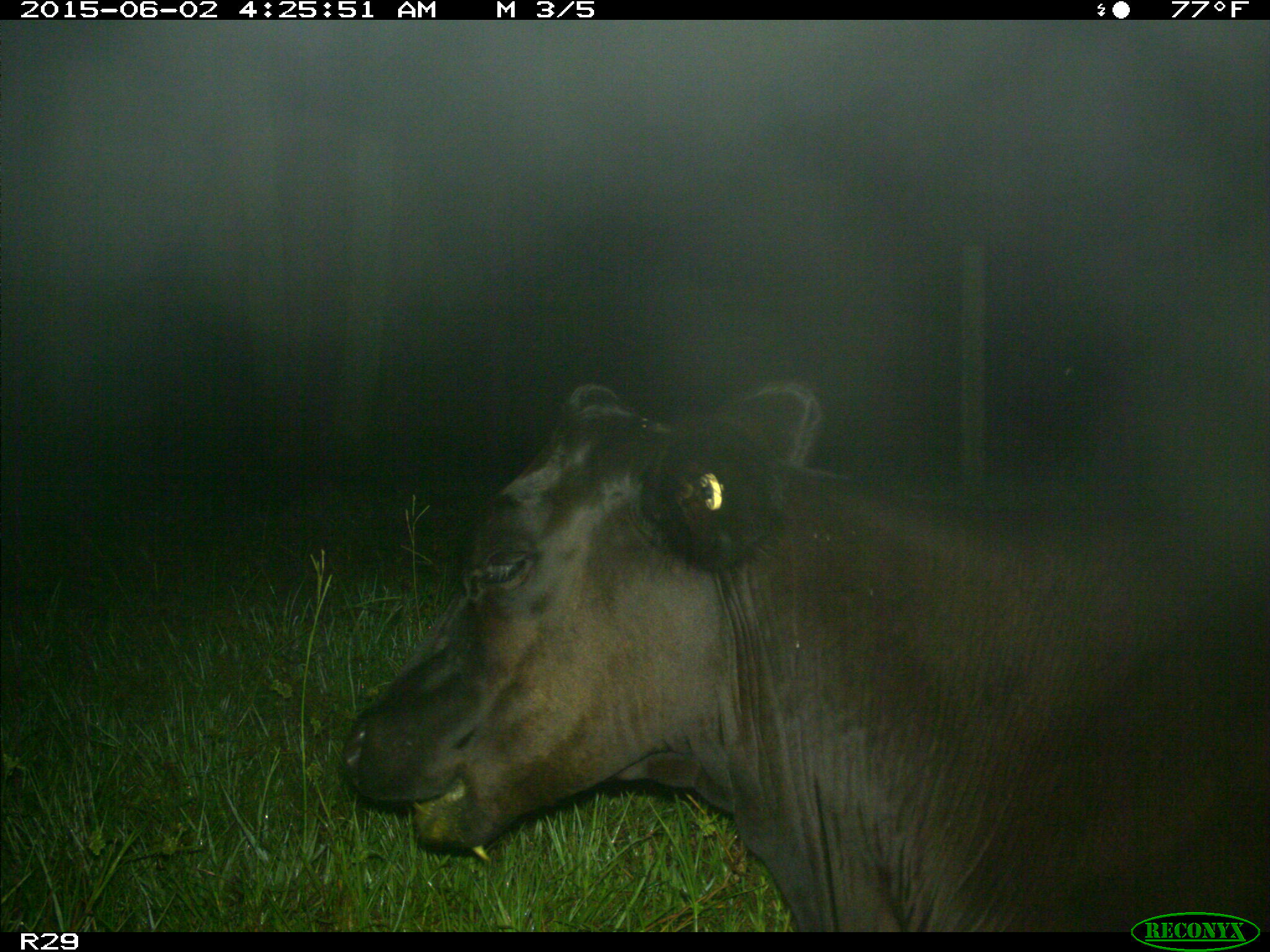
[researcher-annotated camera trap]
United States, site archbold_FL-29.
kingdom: Animalia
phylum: Chordata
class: Mammalia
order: Artiodactyla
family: Bovidae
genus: Bos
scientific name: Bos taurus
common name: domestic cow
Bos taurus (domestic cow).